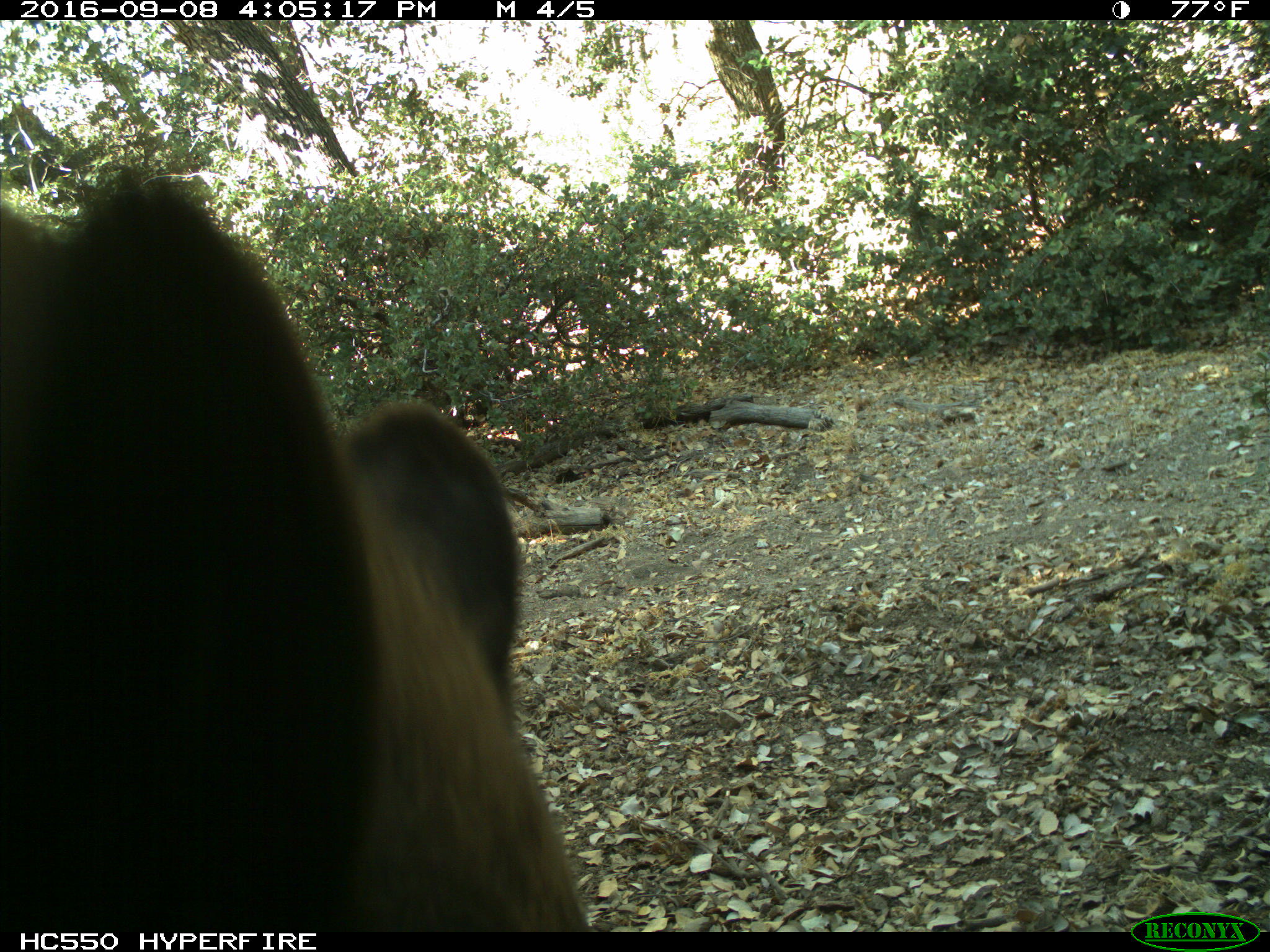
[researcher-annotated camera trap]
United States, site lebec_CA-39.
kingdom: Animalia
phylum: Chordata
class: Mammalia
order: Carnivora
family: Ursidae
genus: Ursus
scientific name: Ursus americanus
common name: american black bear